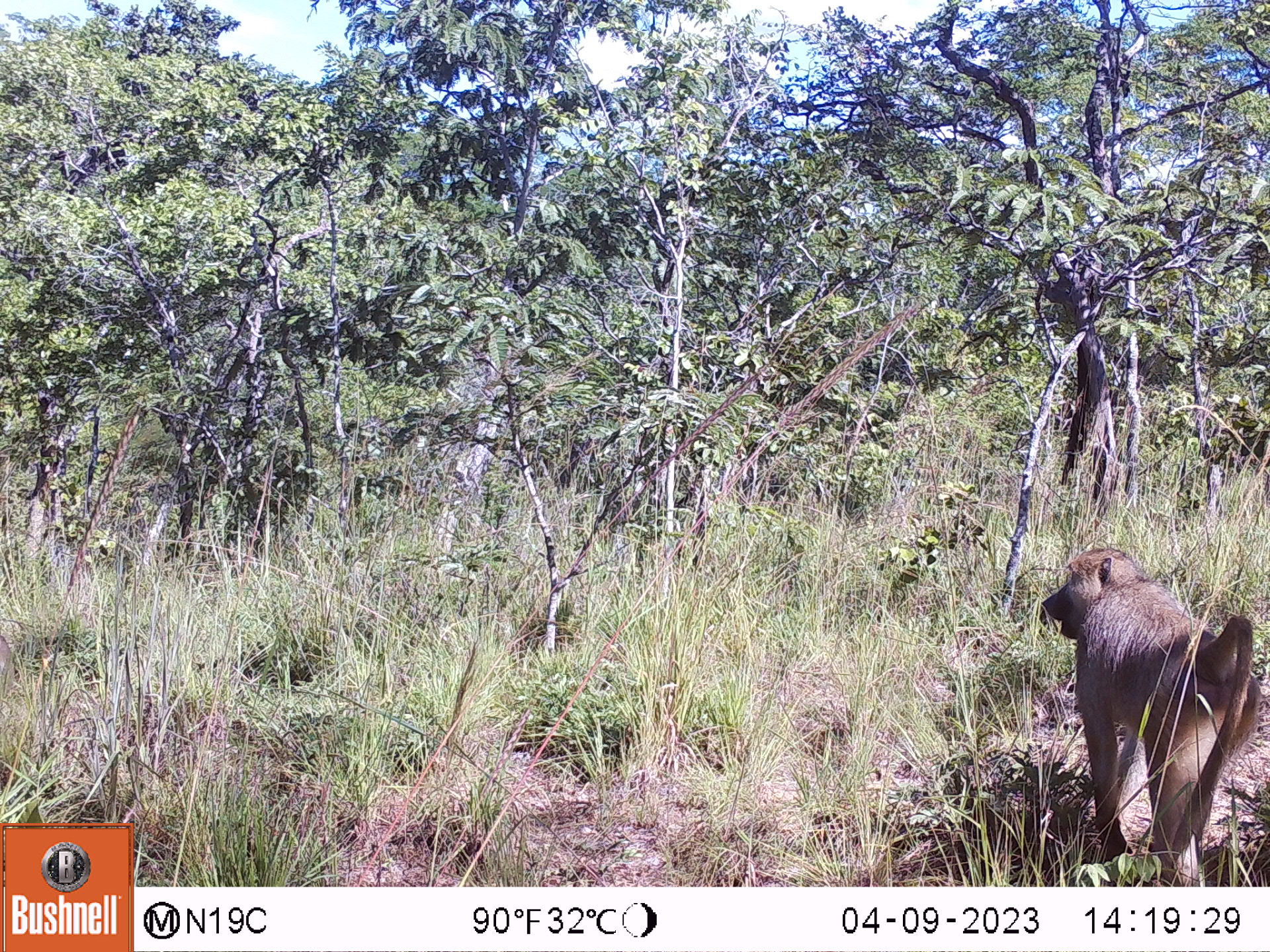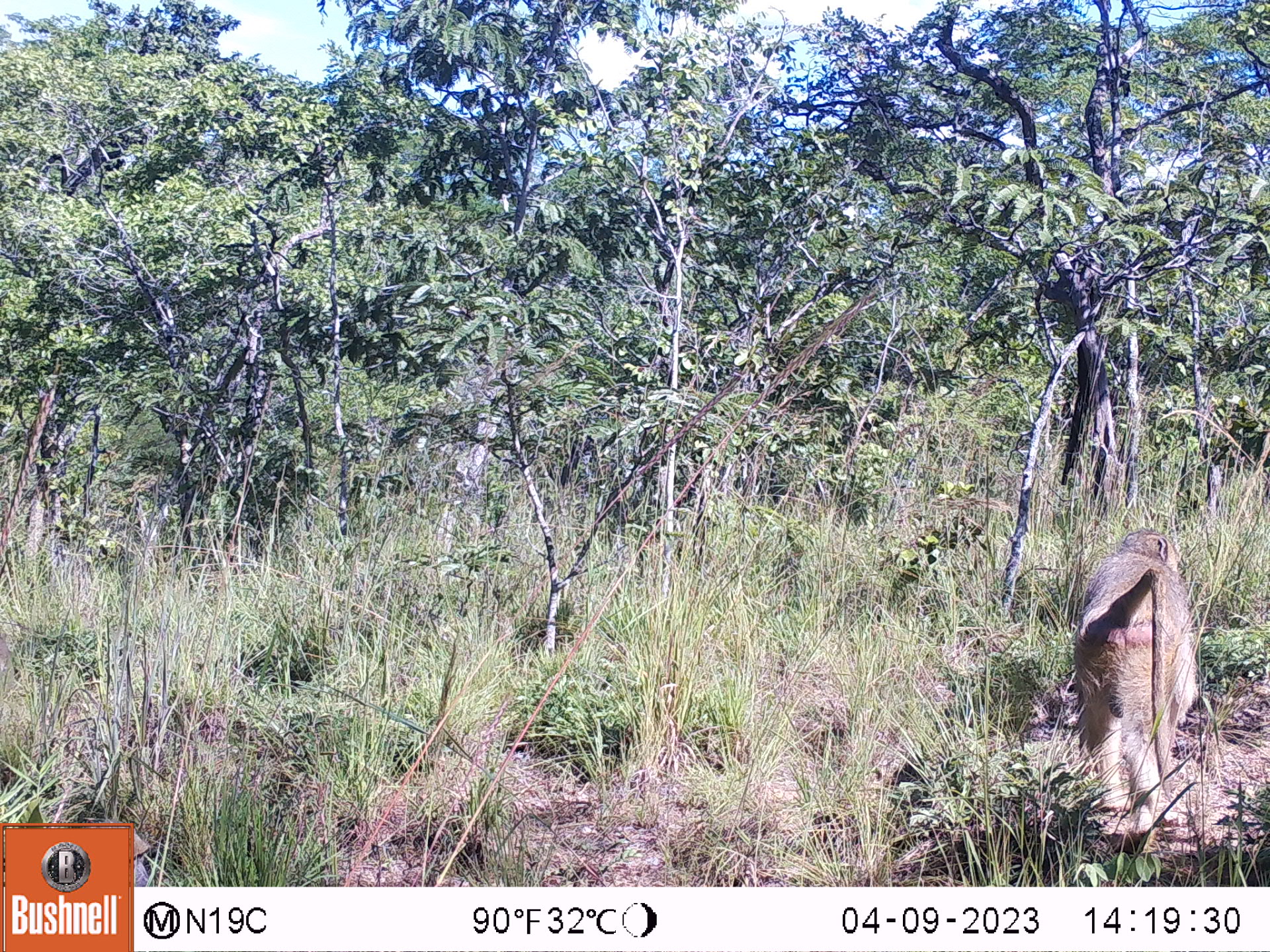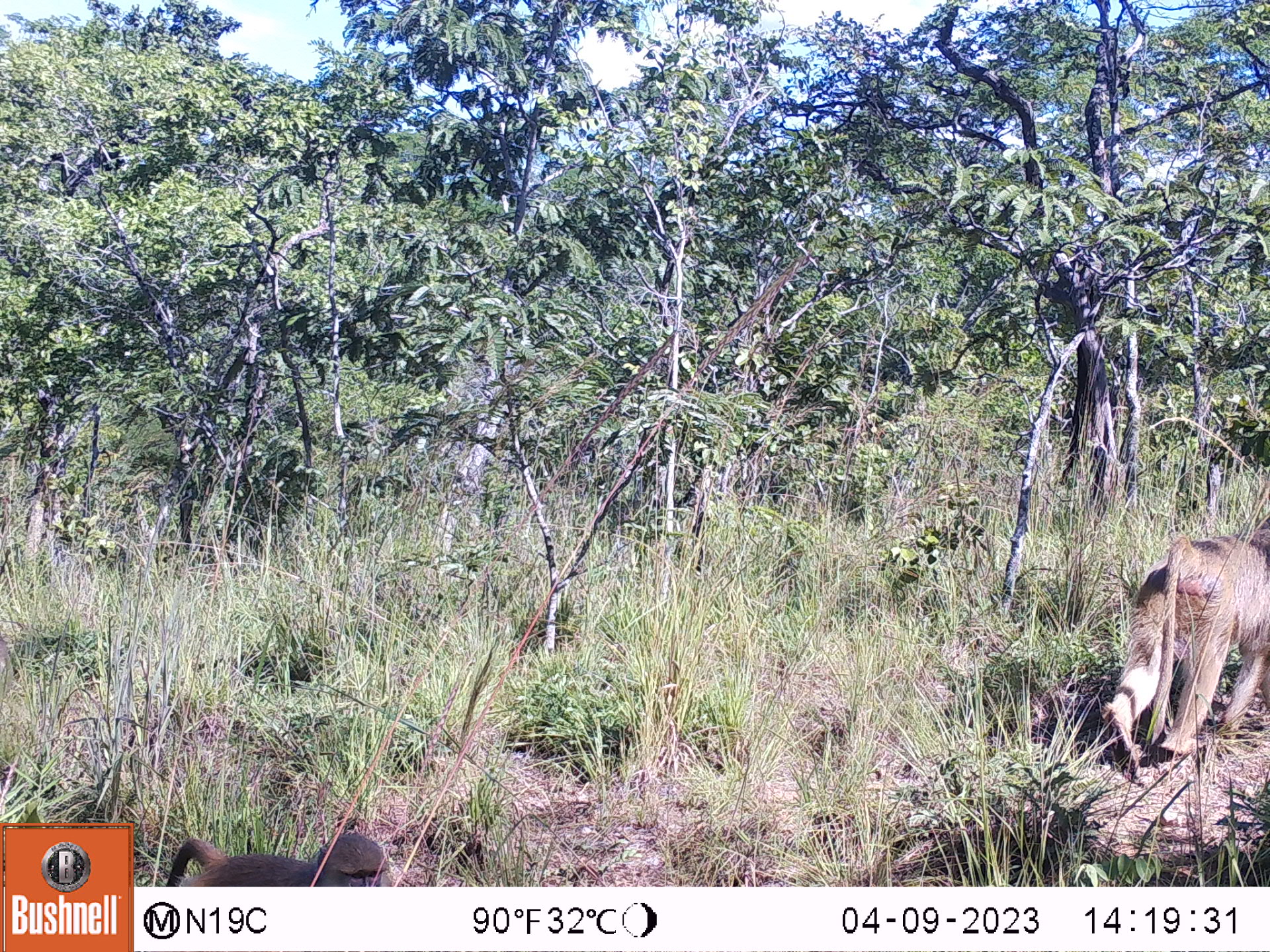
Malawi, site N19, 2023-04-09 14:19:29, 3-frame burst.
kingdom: Animalia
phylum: Chordata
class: Mammalia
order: Primates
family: Cercopithecidae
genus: Papio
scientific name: Papio cynocephalus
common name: yellow baboon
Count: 1.